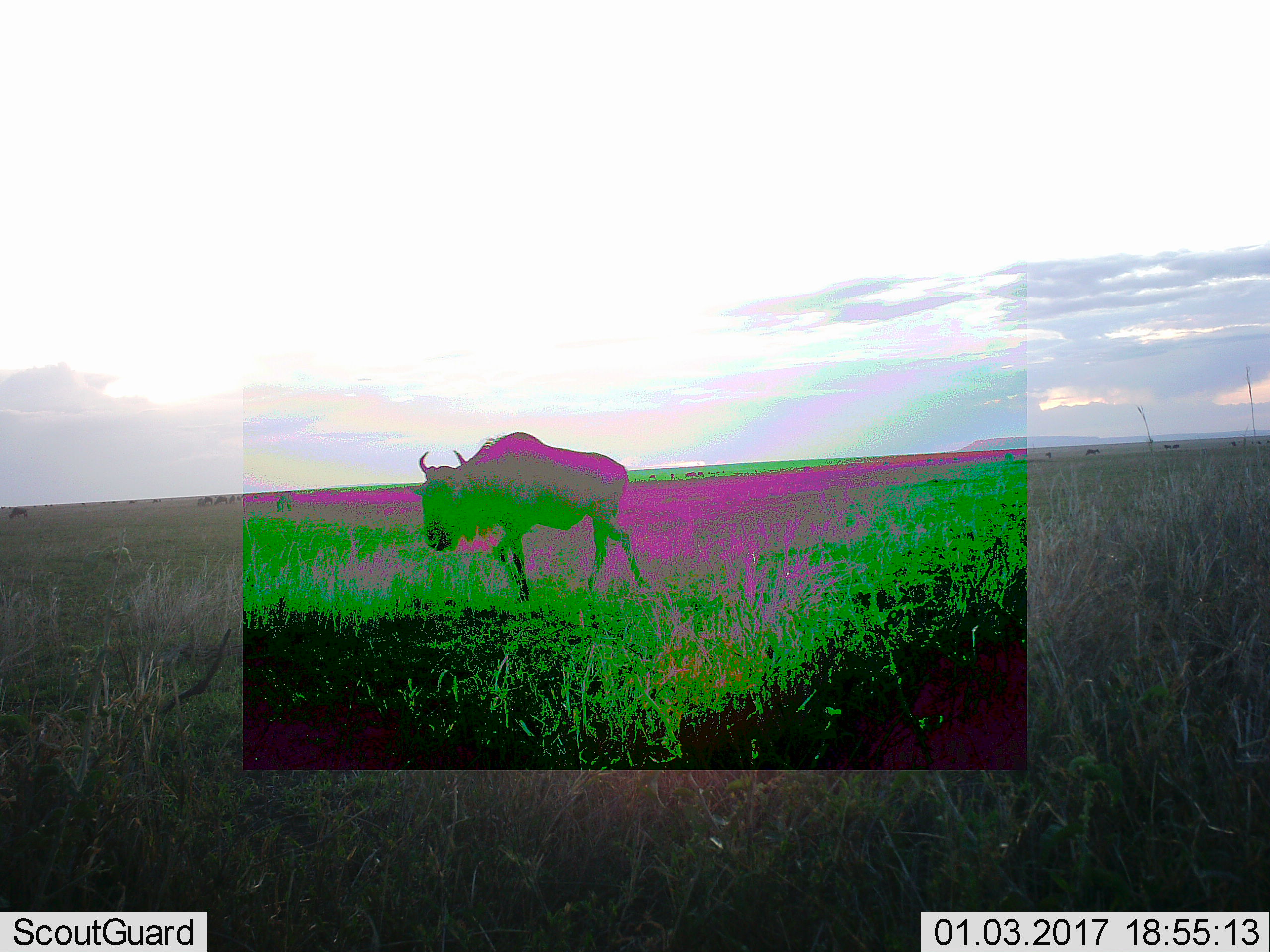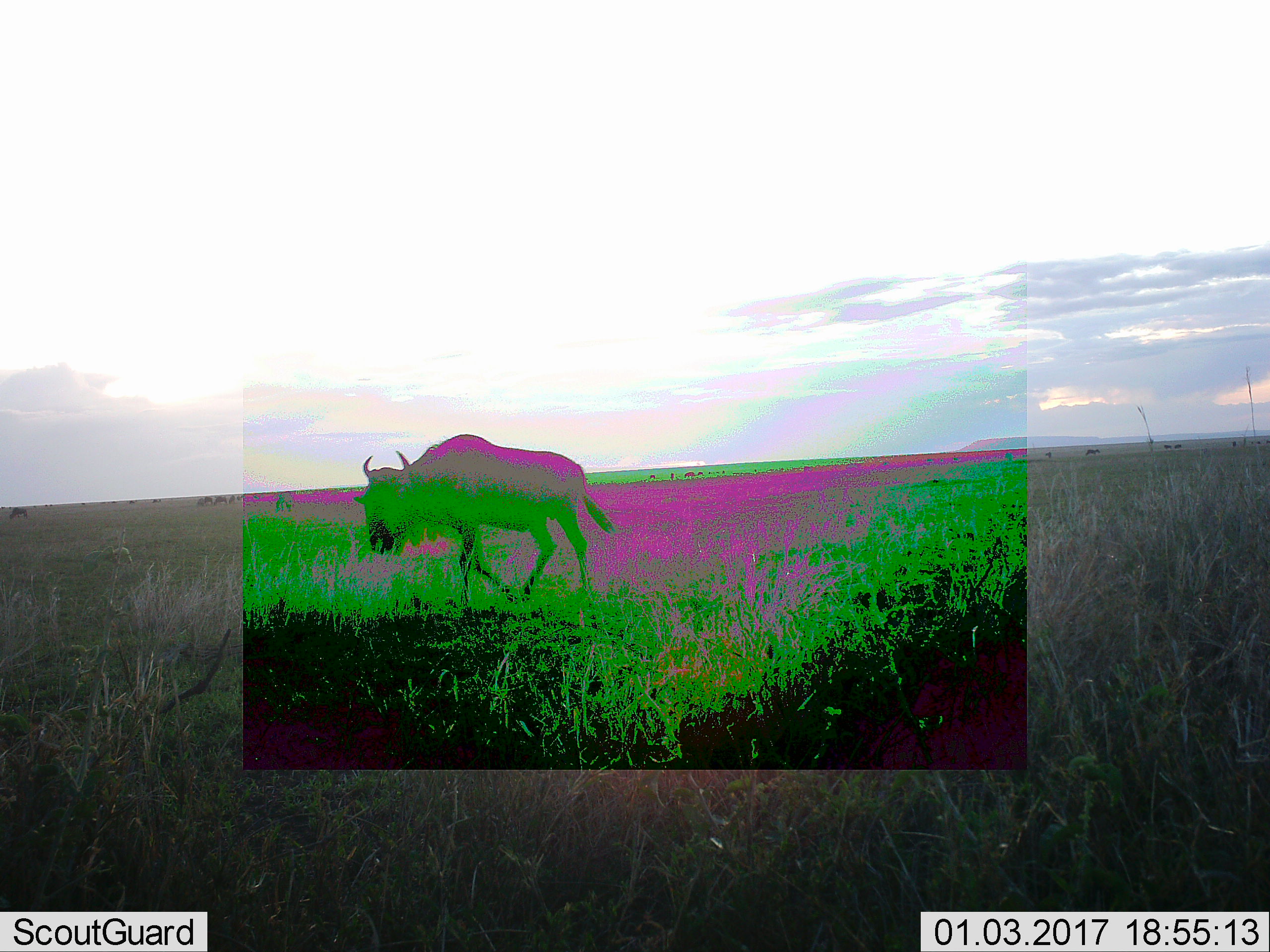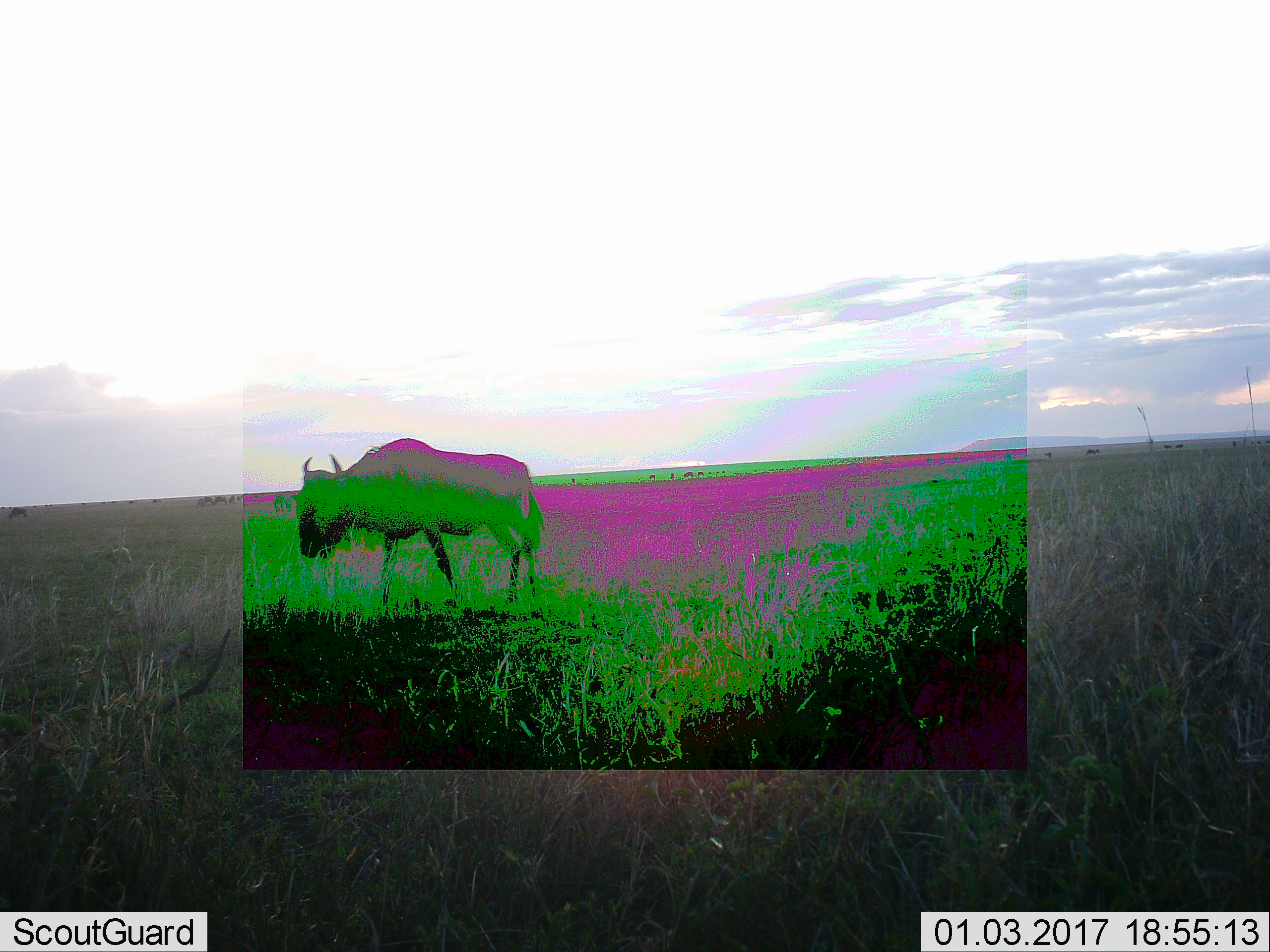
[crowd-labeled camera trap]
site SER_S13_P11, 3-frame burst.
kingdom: Animalia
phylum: Chordata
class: Mammalia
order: Artiodactyla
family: Bovidae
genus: Connochaetes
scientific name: Connochaetes taurinus taurinus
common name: blue wildebeest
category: wildebeestblue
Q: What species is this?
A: Wildebeestblue (blue wildebeest) (Connochaetes taurinus taurinus).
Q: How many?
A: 1.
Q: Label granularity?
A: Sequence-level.